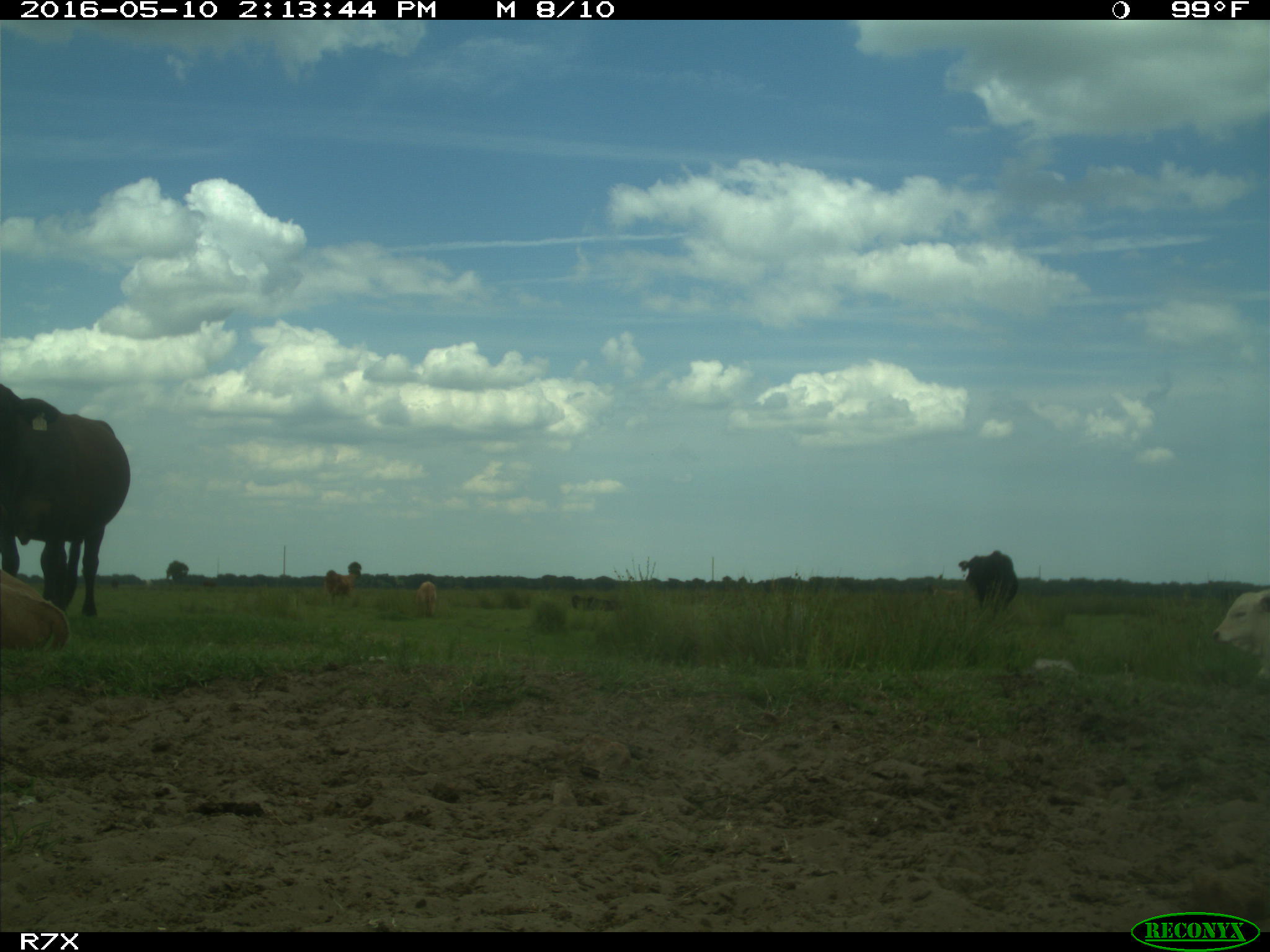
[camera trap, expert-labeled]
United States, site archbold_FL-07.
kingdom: Animalia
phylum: Chordata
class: Mammalia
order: Artiodactyla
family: Bovidae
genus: Bos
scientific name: Bos taurus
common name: domestic cow